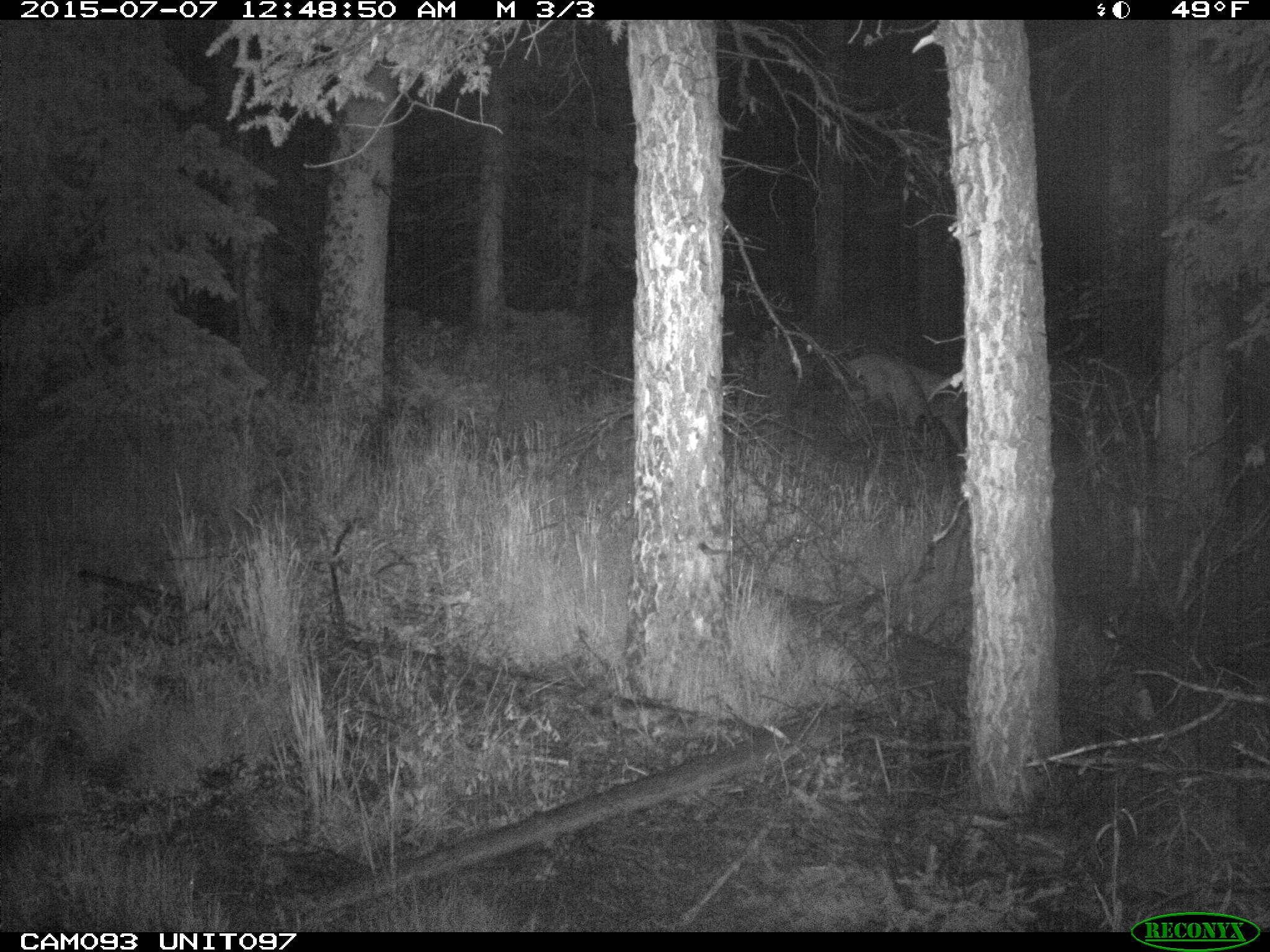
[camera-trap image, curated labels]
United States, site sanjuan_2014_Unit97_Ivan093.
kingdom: Animalia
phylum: Chordata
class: Mammalia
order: Artiodactyla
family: Cervidae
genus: Odocoileus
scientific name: Odocoileus hemionus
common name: mule deer